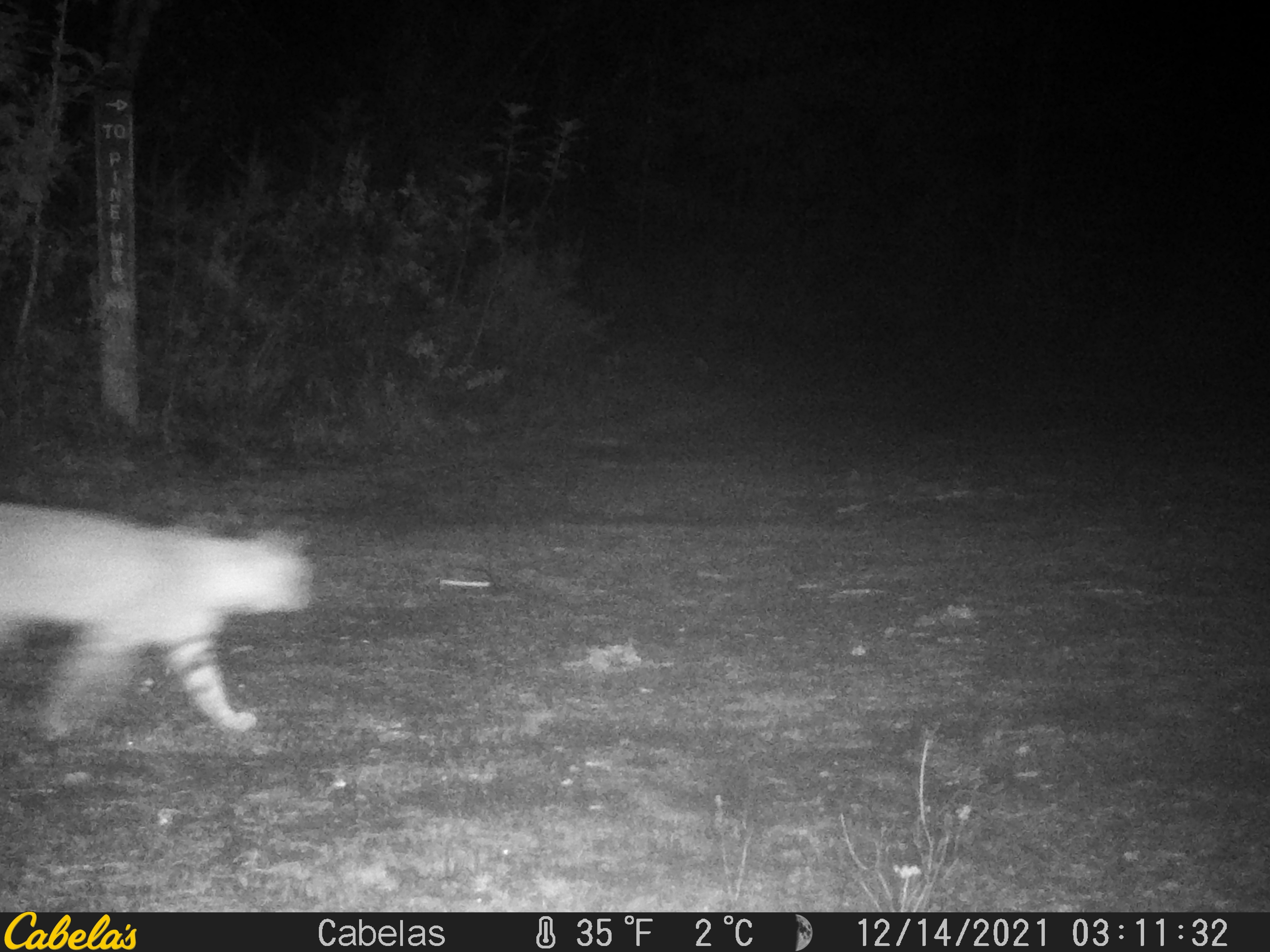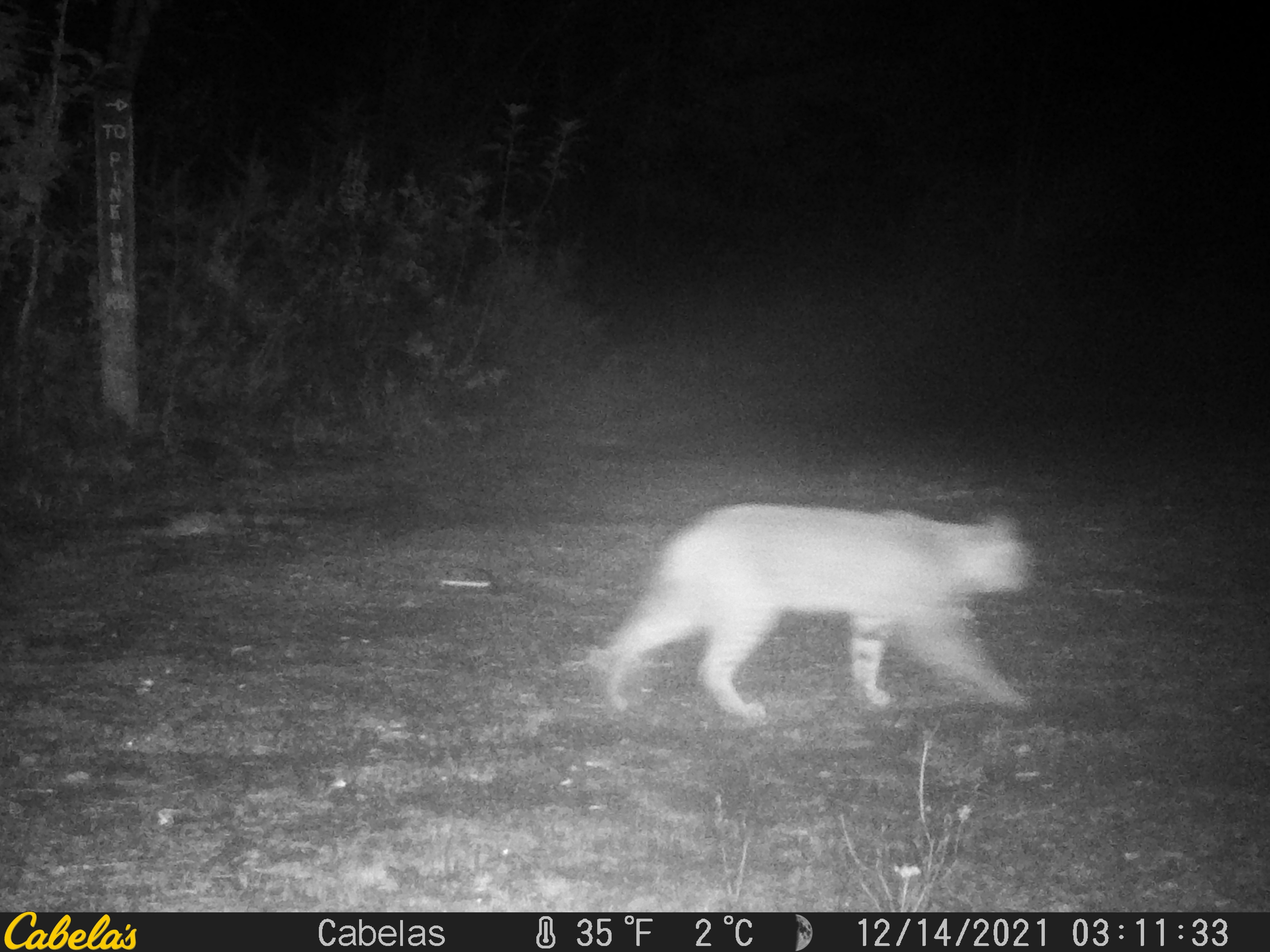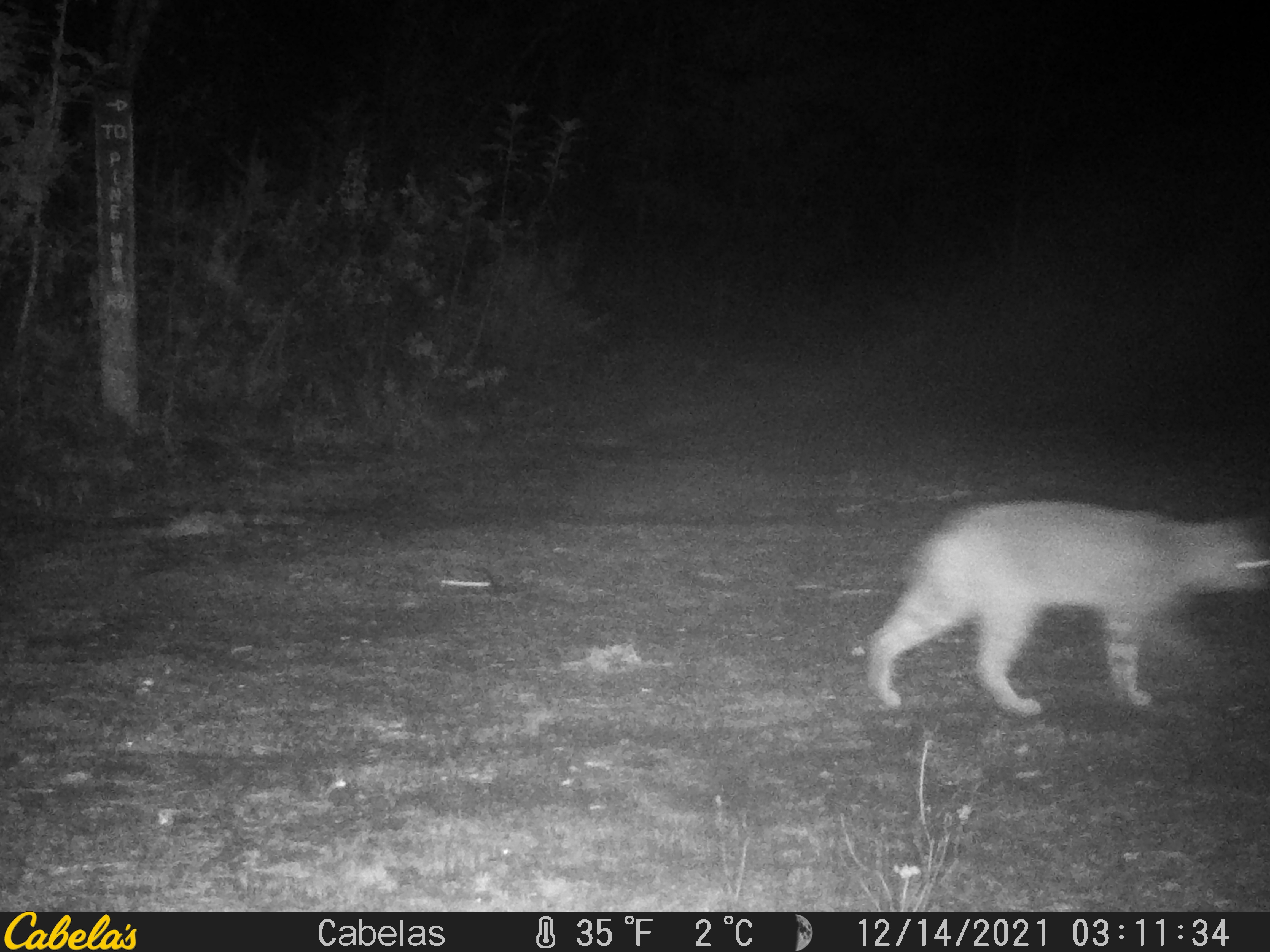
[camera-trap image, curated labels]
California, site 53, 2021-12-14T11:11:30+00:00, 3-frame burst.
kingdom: Animalia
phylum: Chordata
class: Mammalia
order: Carnivora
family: Felidae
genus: Lynx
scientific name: Lynx rufus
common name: bobcat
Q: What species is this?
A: Bobcat (Lynx rufus).